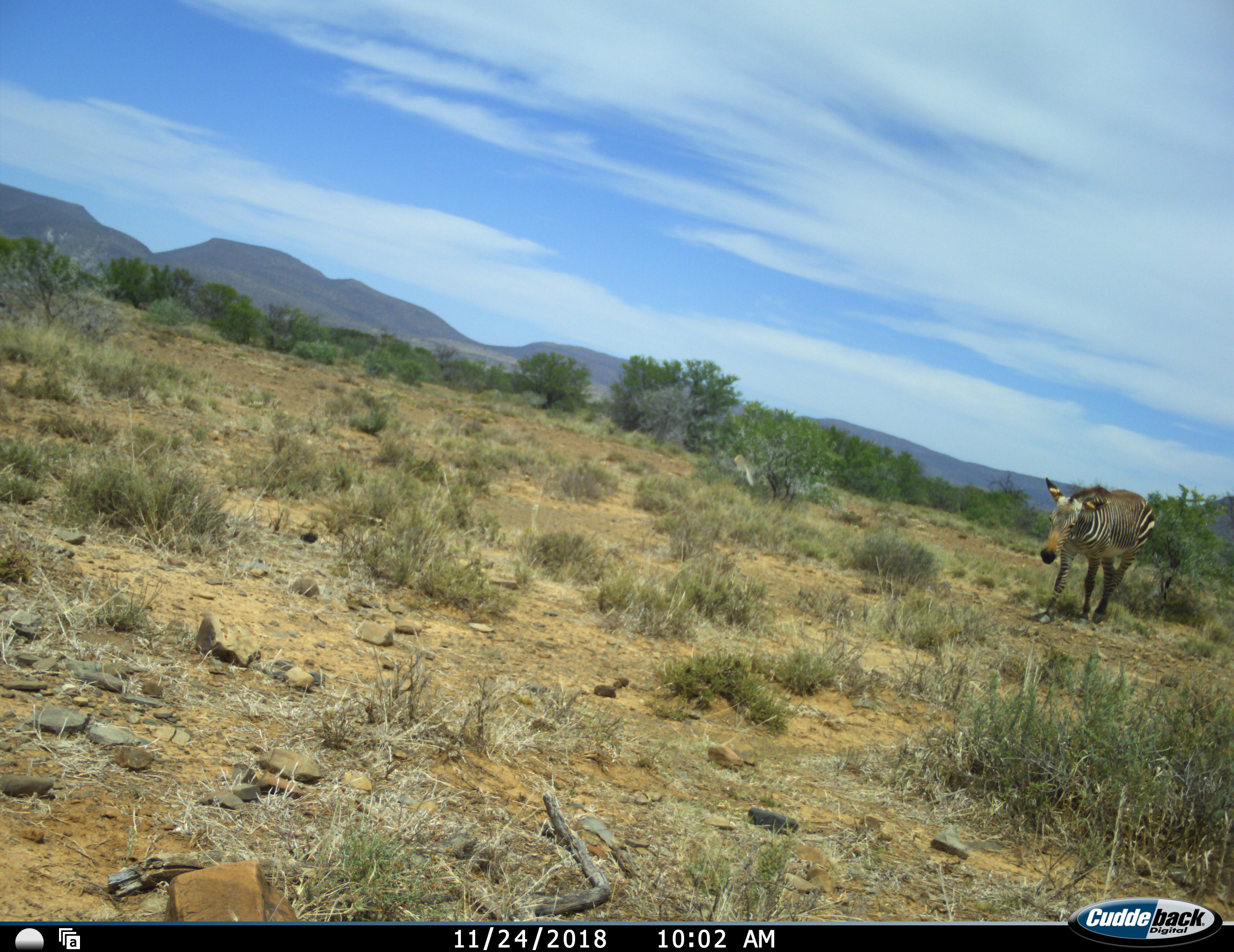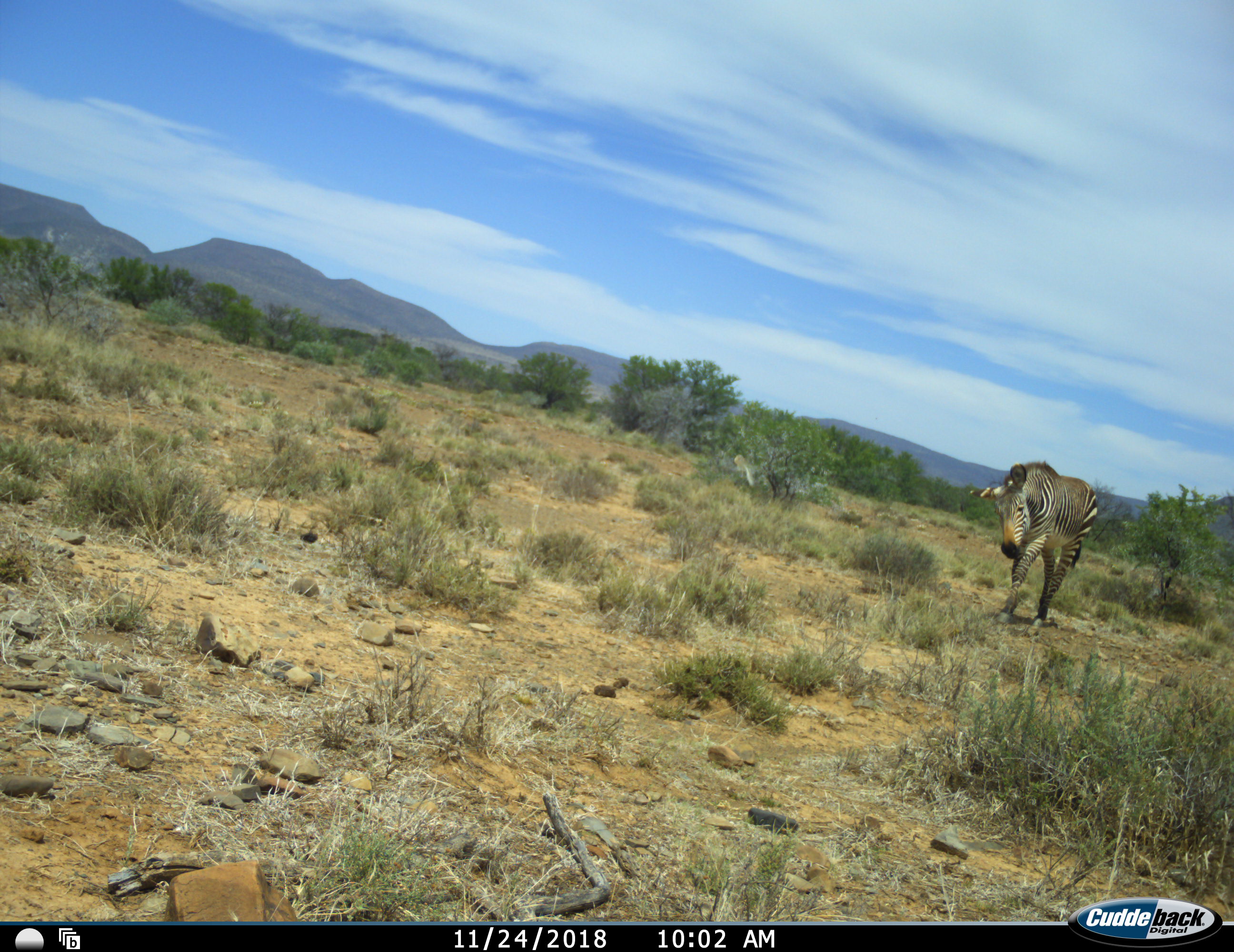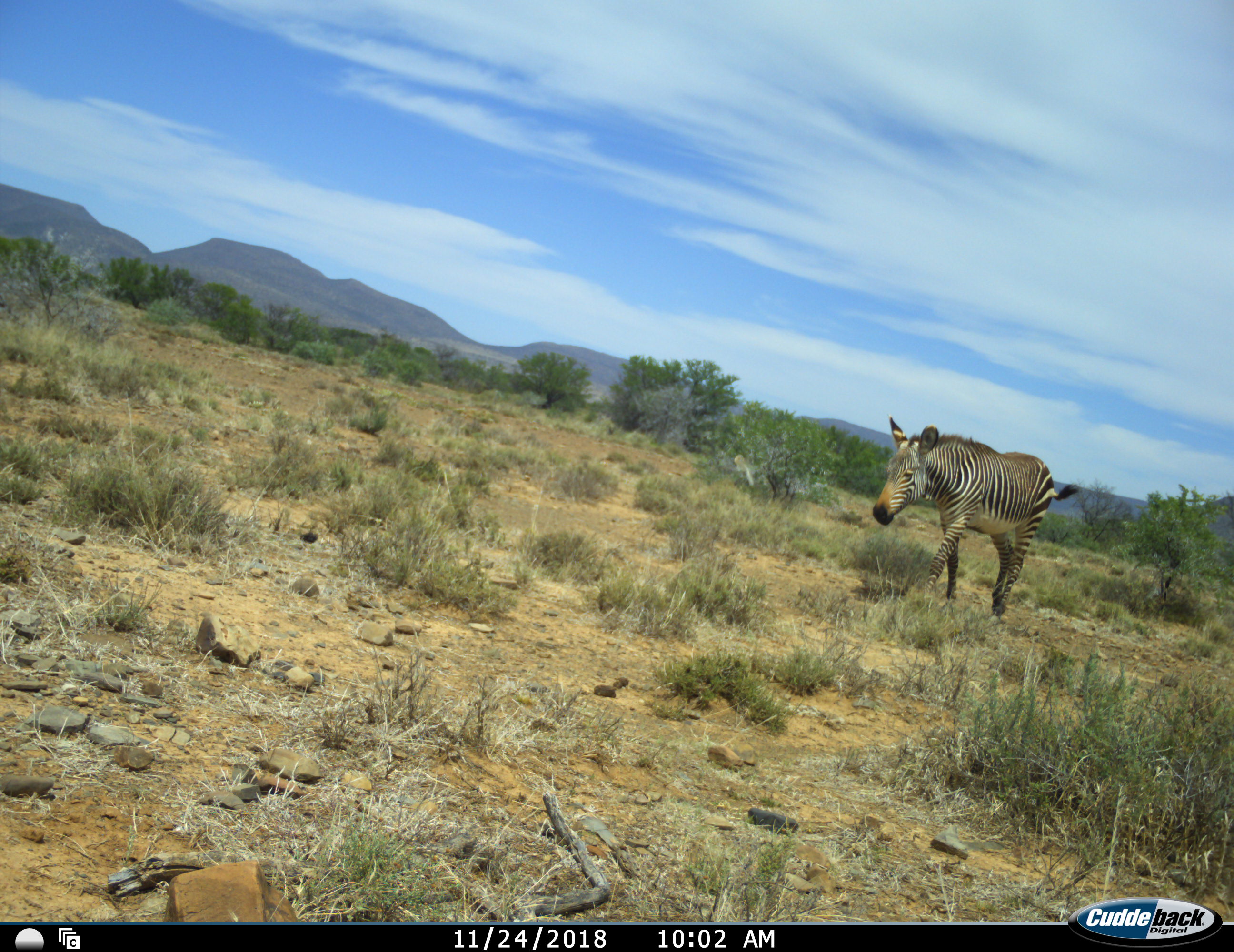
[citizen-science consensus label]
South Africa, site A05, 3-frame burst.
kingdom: Animalia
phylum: Chordata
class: Mammalia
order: Perissodactyla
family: Equidae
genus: Equus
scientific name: Equus zebra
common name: mountain zebra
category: zebramountain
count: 1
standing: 10%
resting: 0%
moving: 90%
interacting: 0%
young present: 0%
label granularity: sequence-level